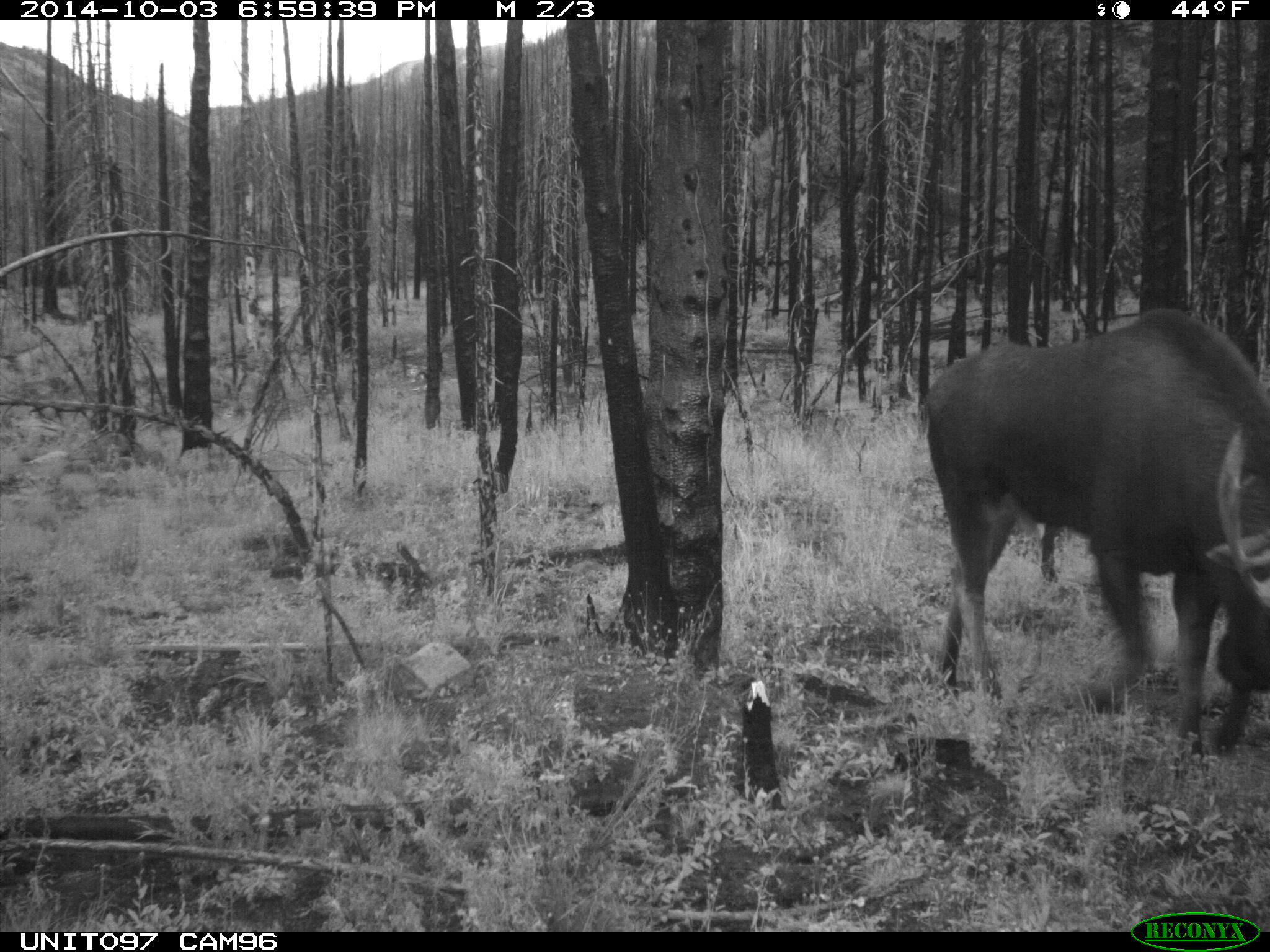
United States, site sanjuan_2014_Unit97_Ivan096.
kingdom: Animalia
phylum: Chordata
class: Mammalia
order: Artiodactyla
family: Cervidae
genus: Alces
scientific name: Alces alces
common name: moose